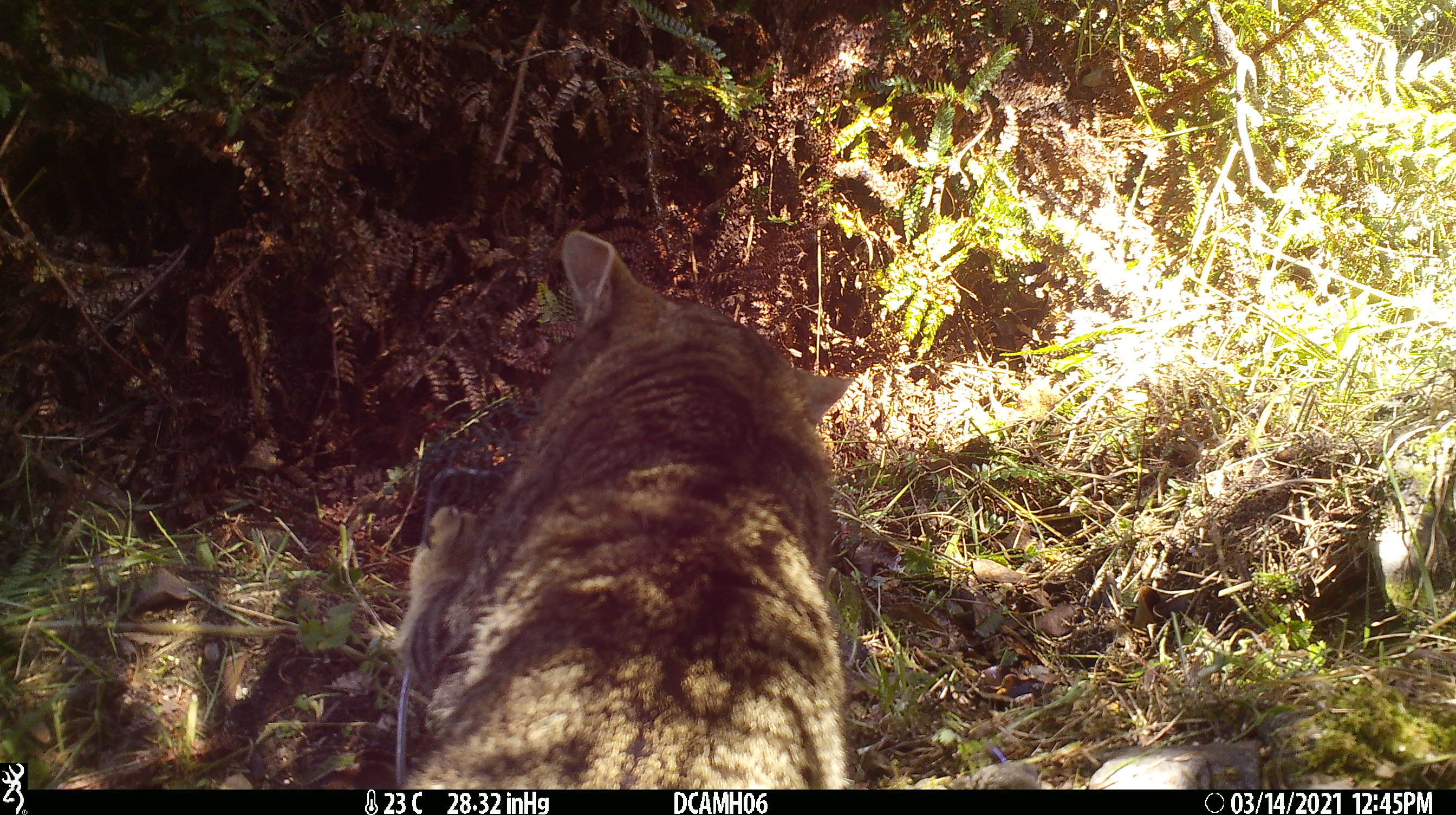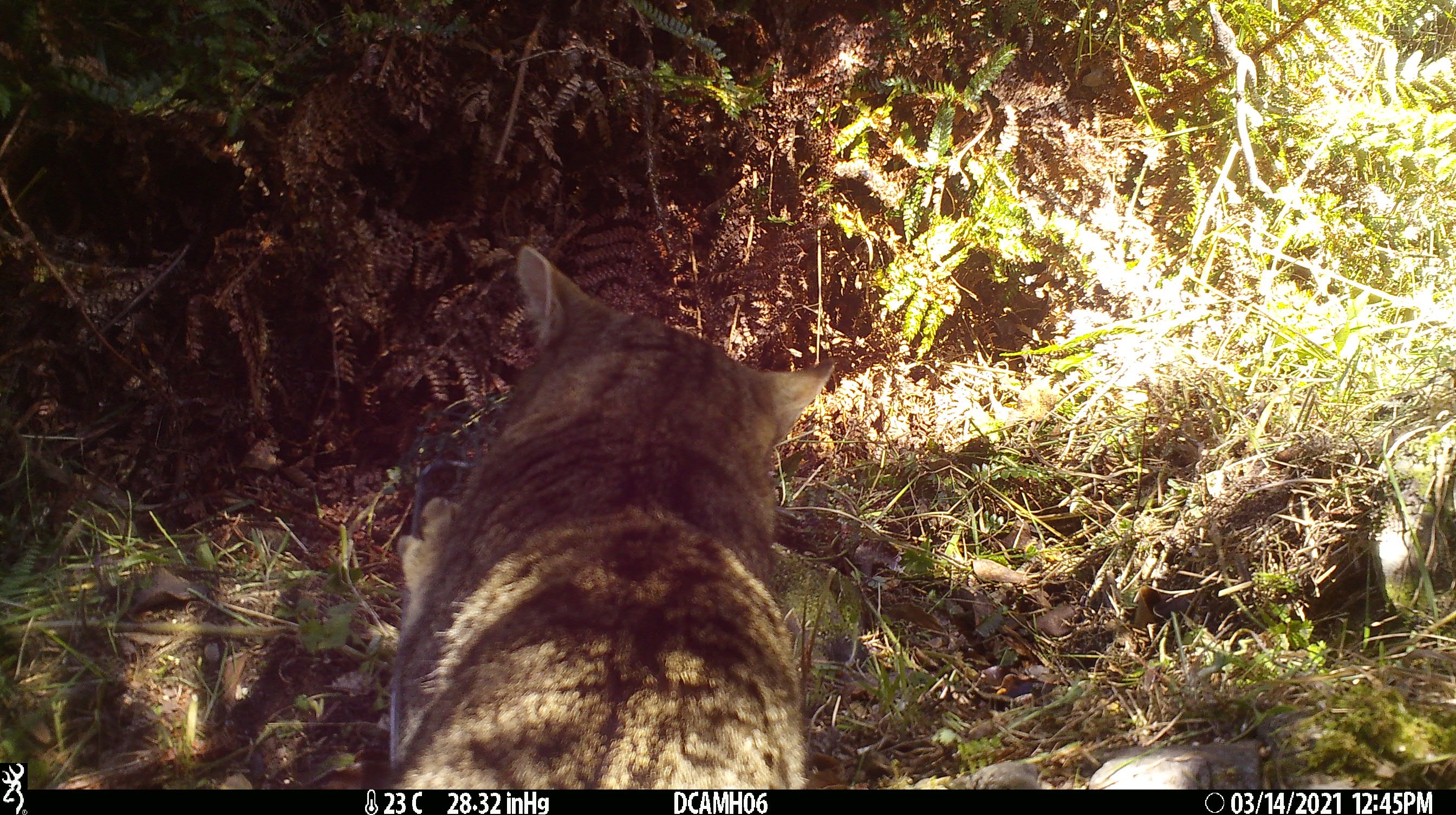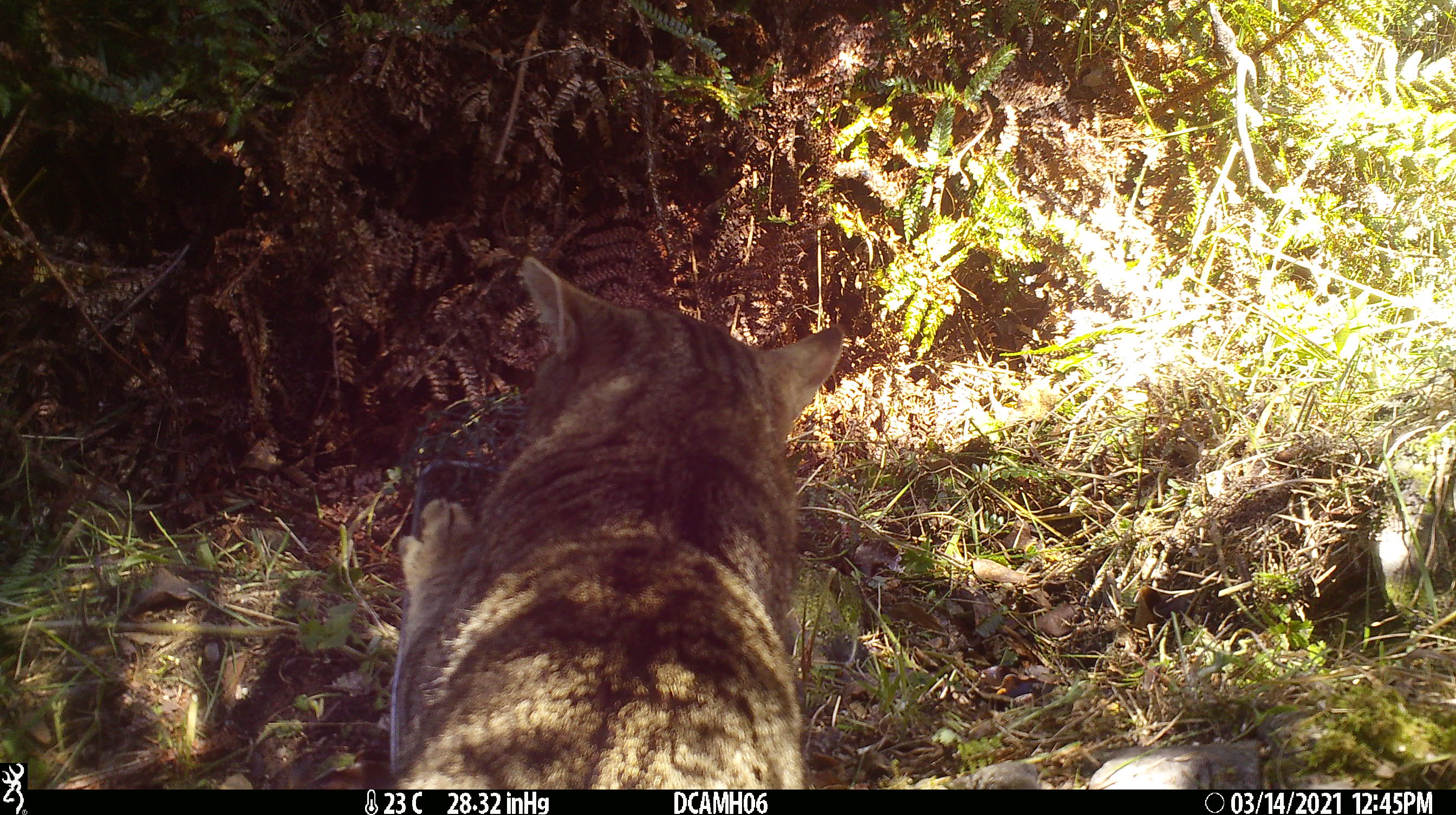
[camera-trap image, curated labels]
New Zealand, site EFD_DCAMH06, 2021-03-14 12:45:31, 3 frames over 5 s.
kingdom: Animalia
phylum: Chordata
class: Mammalia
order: Carnivora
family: Felidae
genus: Felis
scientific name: Felis catus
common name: domestic cat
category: cat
Cat (domestic cat) (Felis catus).